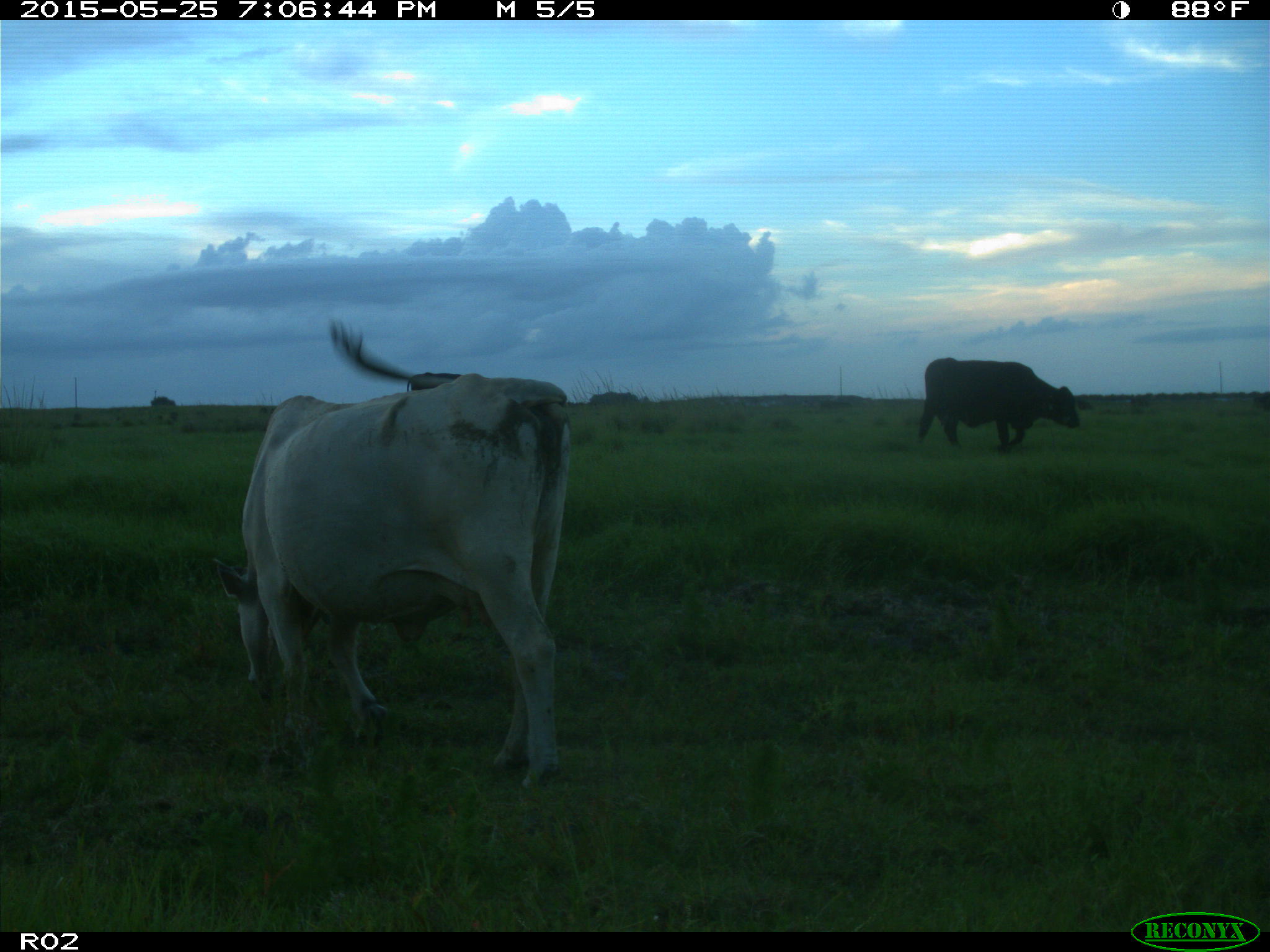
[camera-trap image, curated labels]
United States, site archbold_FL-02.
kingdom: Animalia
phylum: Chordata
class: Mammalia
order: Artiodactyla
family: Bovidae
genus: Bos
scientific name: Bos taurus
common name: domestic cow